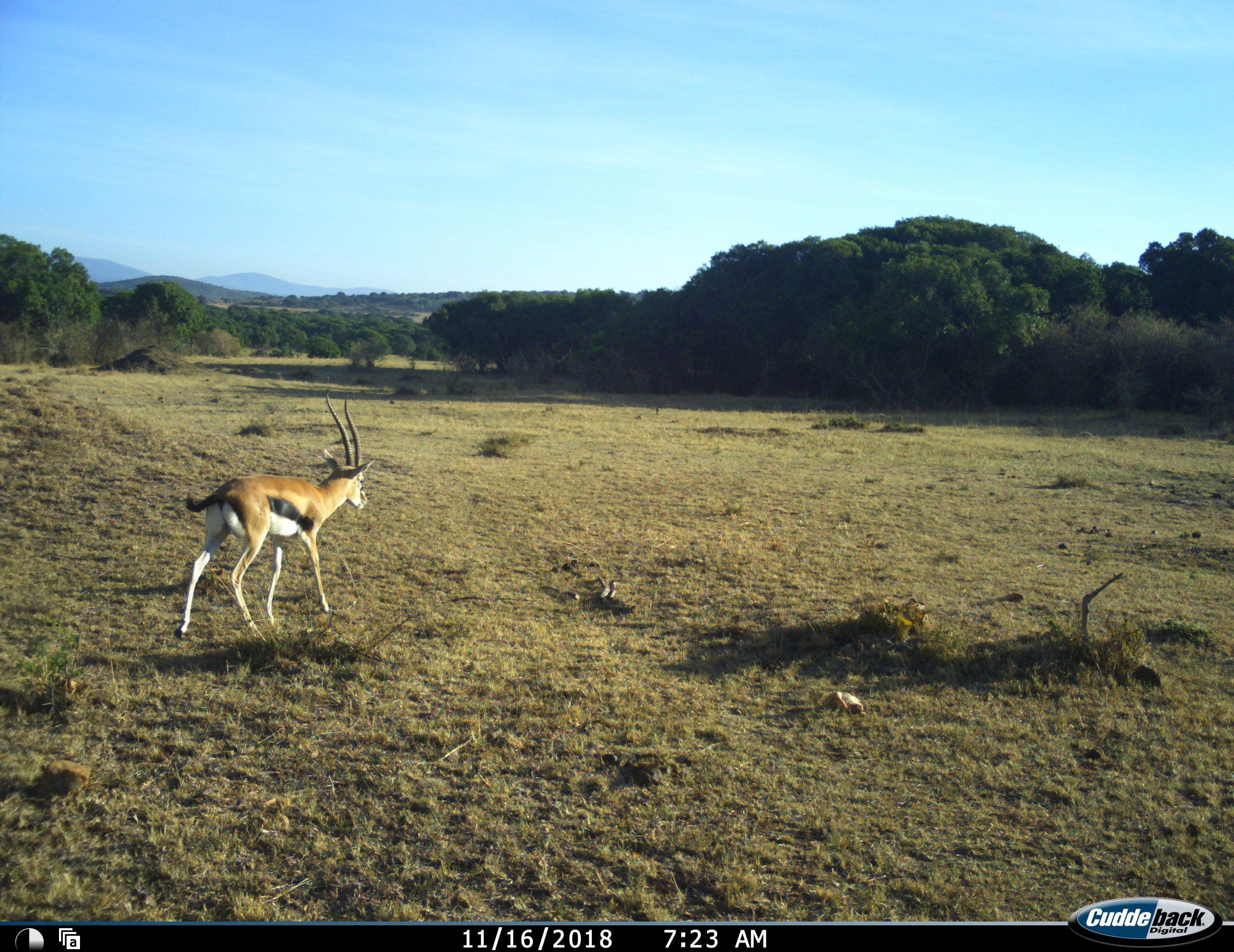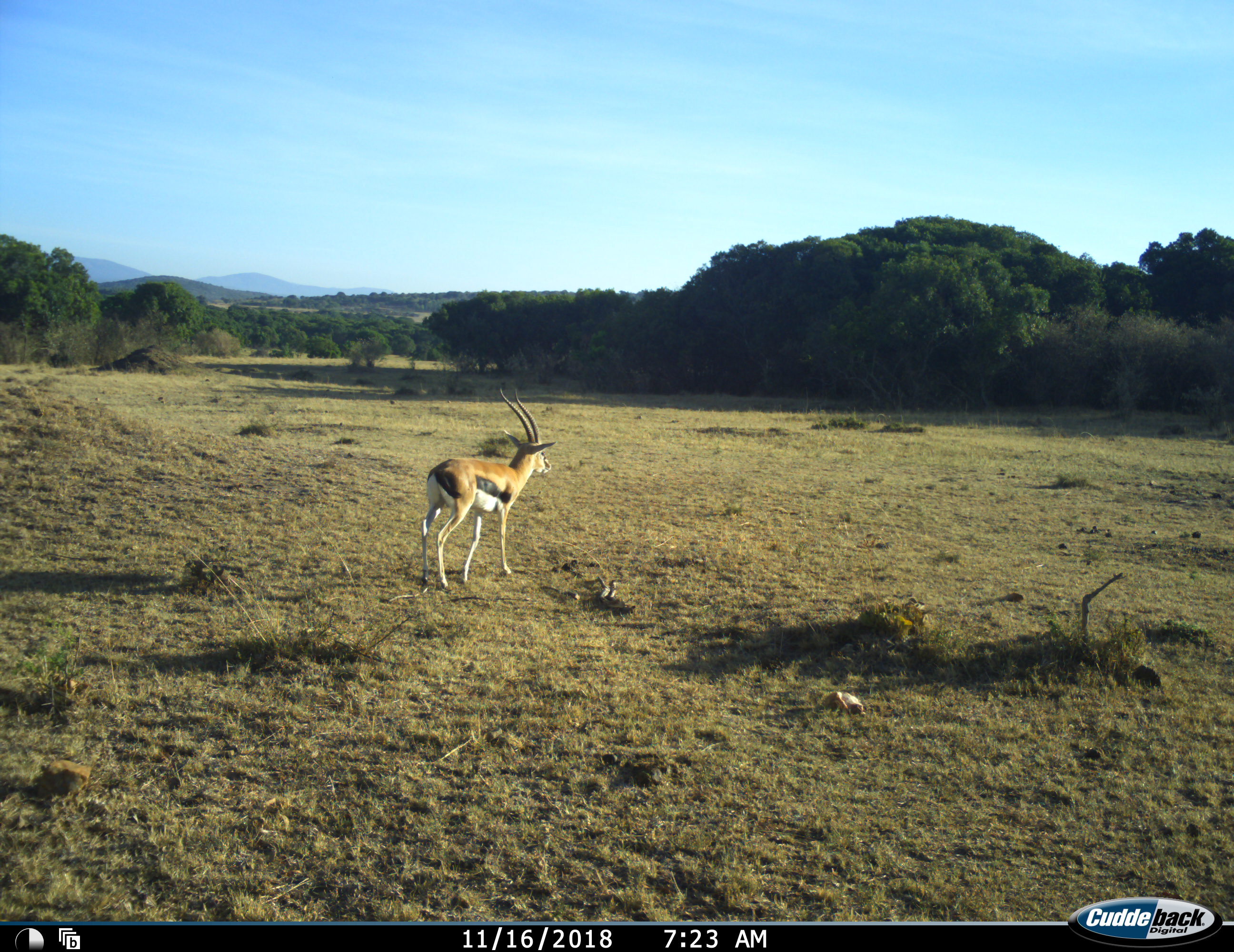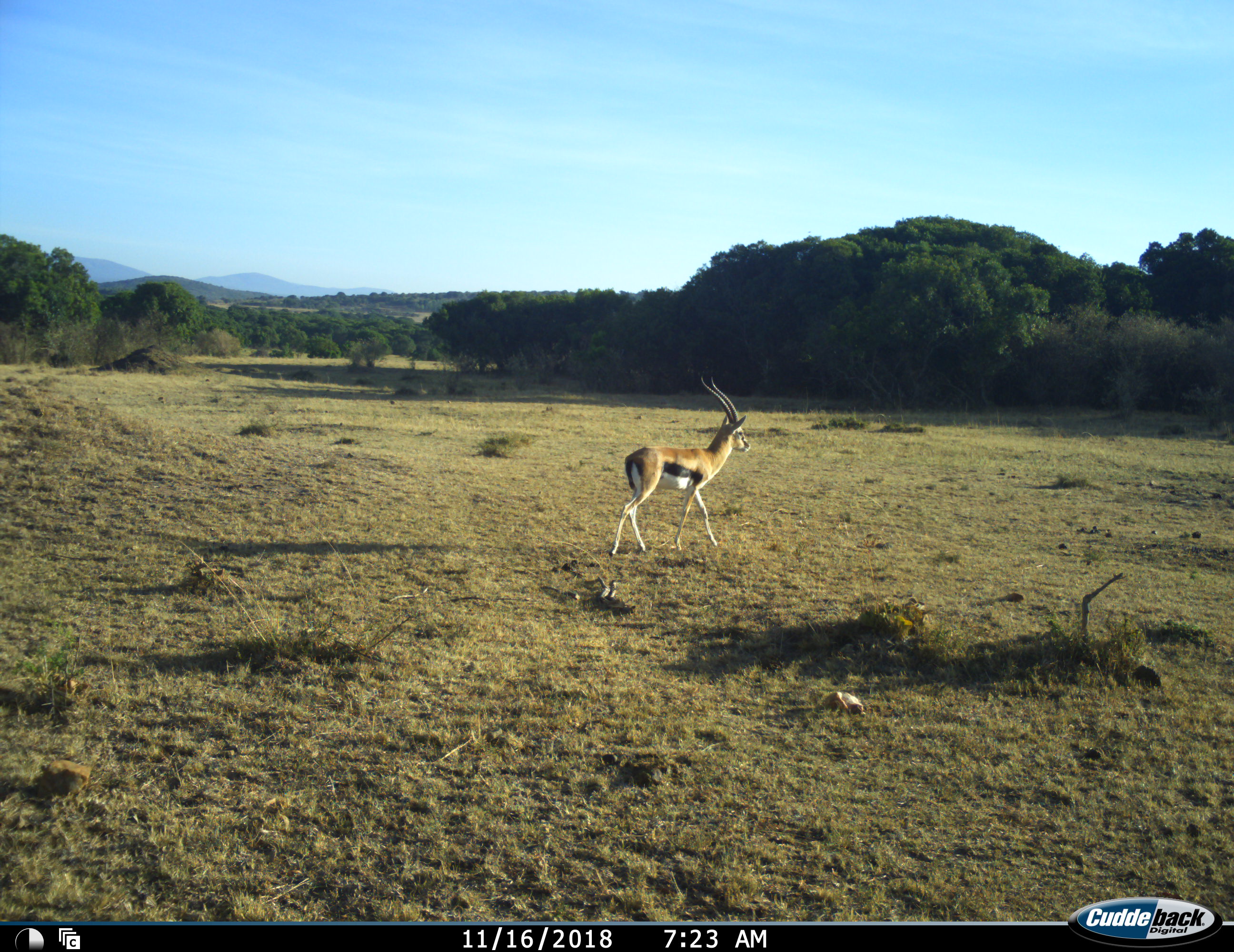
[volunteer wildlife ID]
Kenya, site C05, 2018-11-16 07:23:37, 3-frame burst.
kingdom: Animalia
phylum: Chordata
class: Mammalia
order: Artiodactyla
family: Bovidae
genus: Eudorcas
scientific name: Eudorcas thomsonii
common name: thomson's gazelle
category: gazellethomsons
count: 1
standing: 10%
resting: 0%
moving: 100%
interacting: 0%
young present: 0%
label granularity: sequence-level